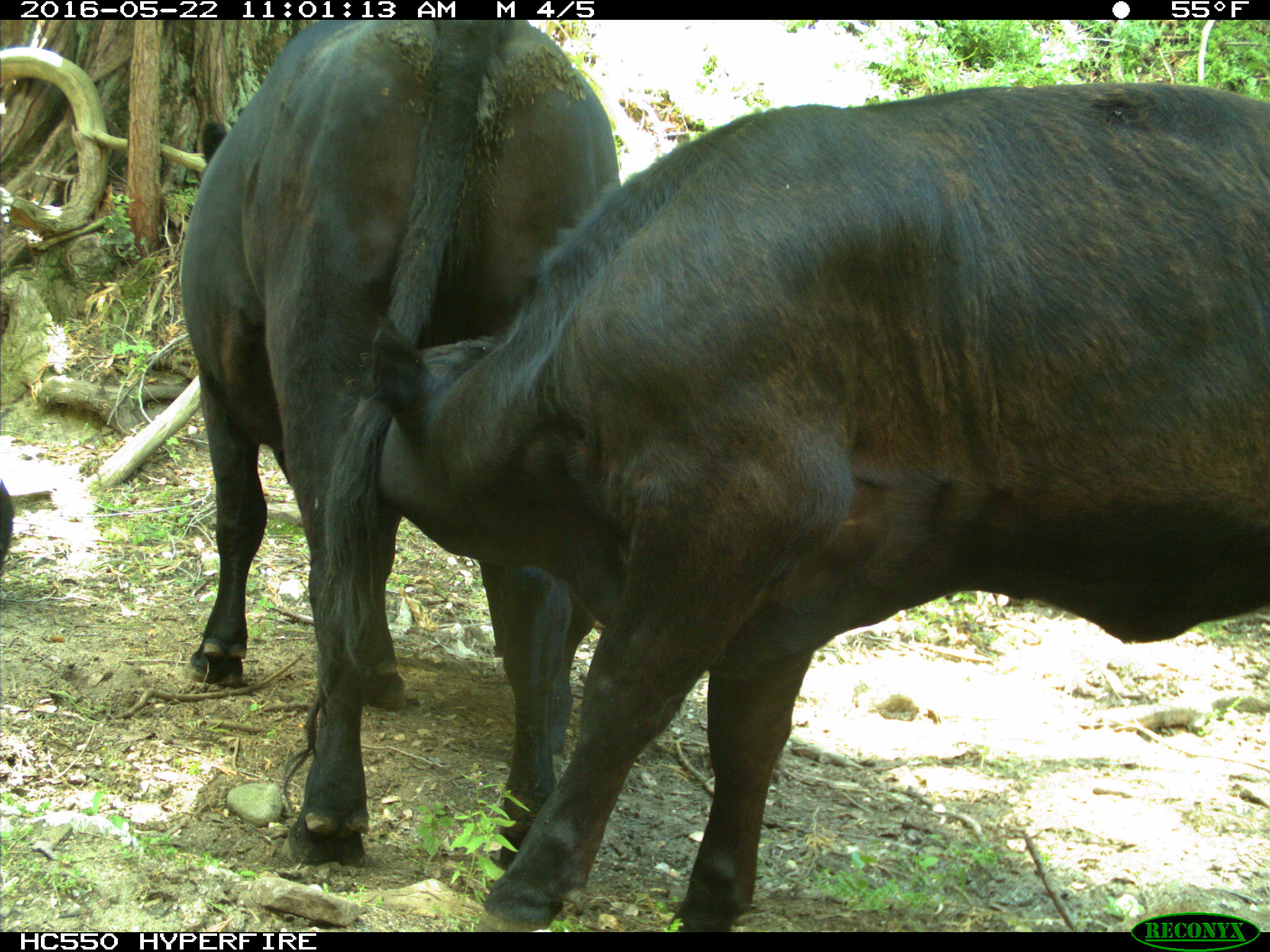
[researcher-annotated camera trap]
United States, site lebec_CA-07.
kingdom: Animalia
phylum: Chordata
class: Mammalia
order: Artiodactyla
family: Bovidae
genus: Bos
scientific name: Bos taurus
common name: domestic cow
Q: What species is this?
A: Bos taurus (domestic cow).